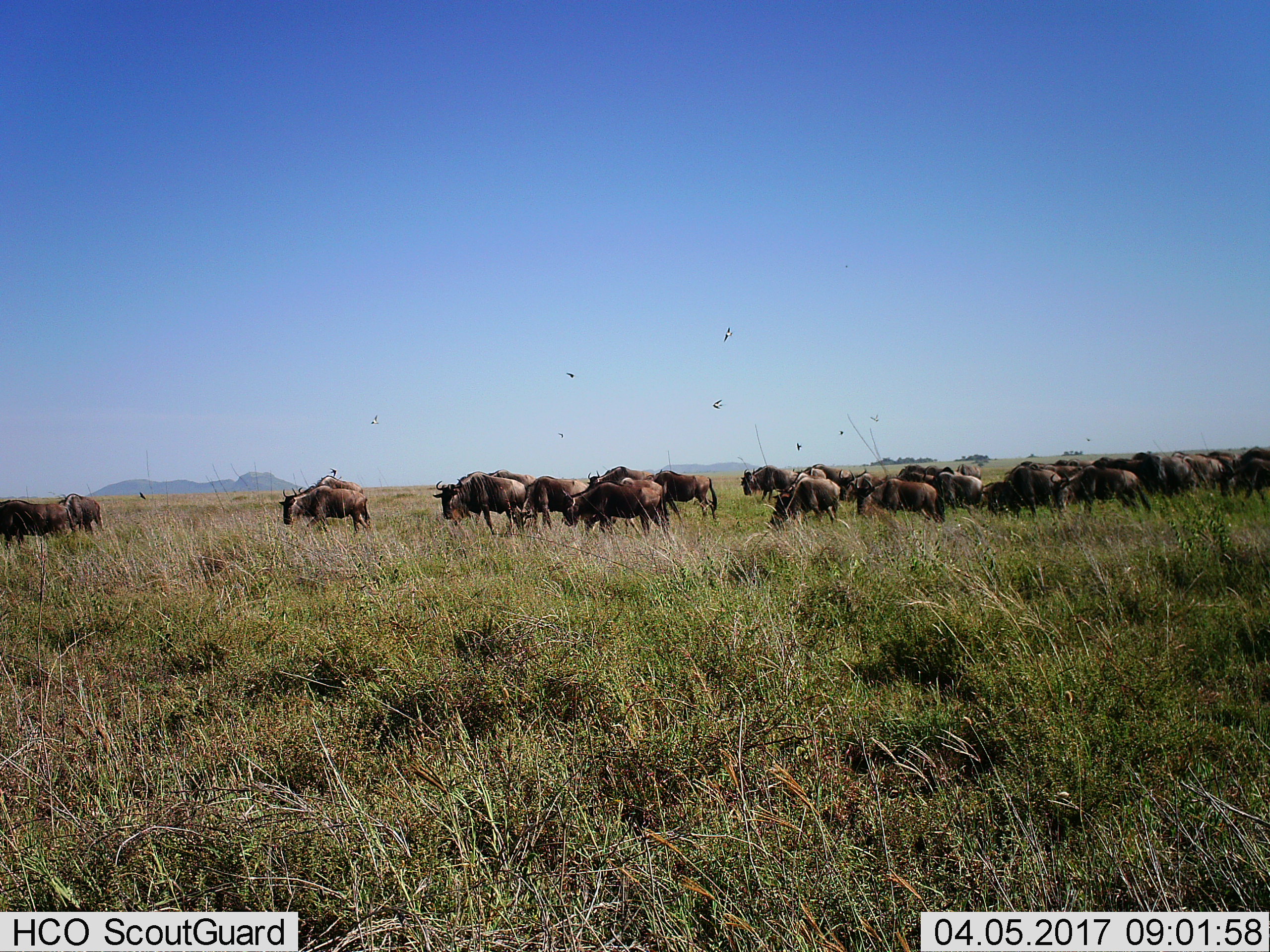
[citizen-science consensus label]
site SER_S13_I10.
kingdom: Animalia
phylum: Chordata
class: Mammalia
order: Artiodactyla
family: Bovidae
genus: Connochaetes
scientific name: Connochaetes taurinus taurinus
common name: blue wildebeest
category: wildebeestblue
Wildebeestblue (blue wildebeest) (Connochaetes taurinus taurinus), count 11-50. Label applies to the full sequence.